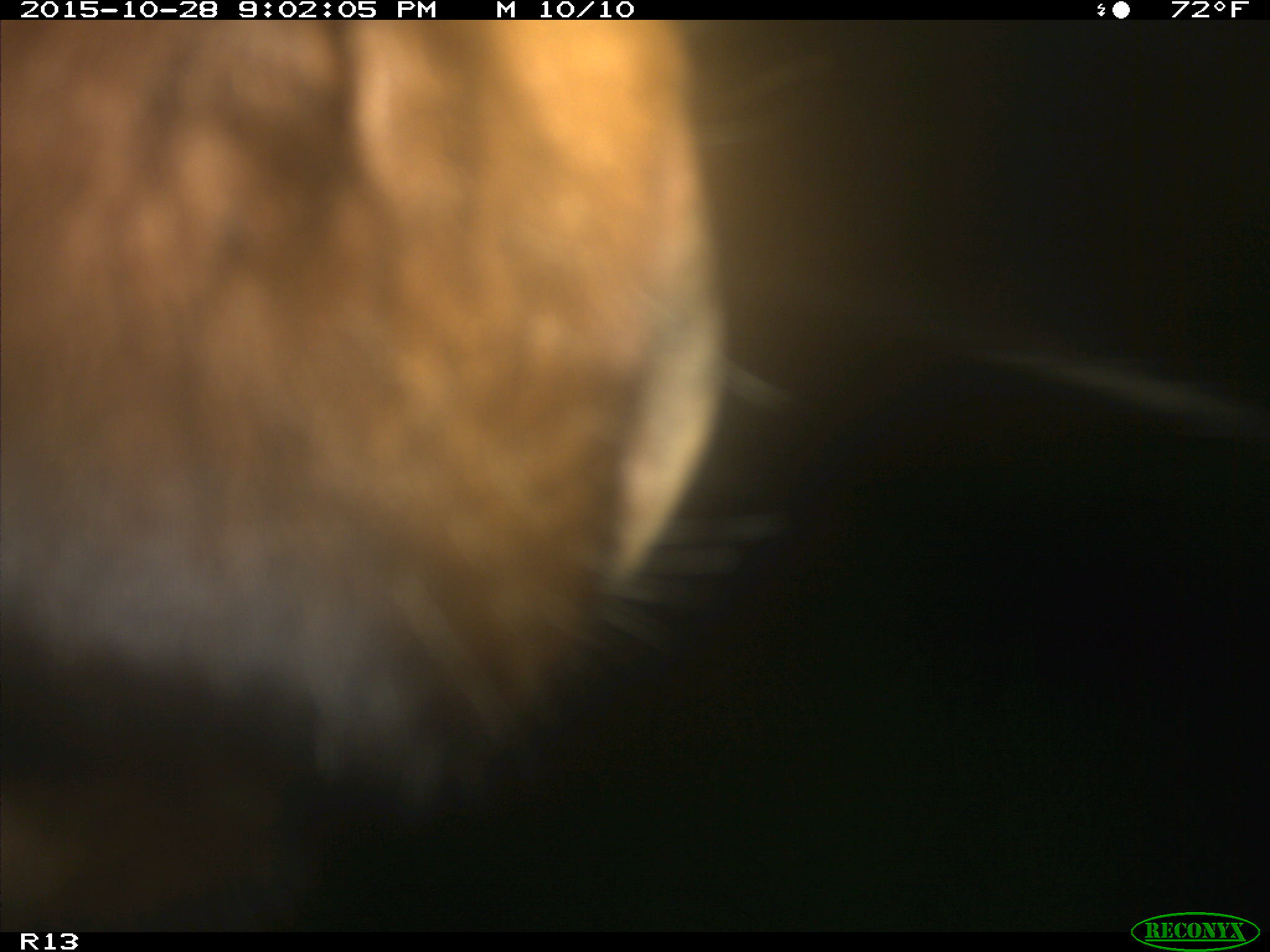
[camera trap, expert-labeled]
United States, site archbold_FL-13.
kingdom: Animalia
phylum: Chordata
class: Mammalia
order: Artiodactyla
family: Bovidae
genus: Bos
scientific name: Bos taurus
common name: domestic cow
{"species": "Bos taurus (domestic cow)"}